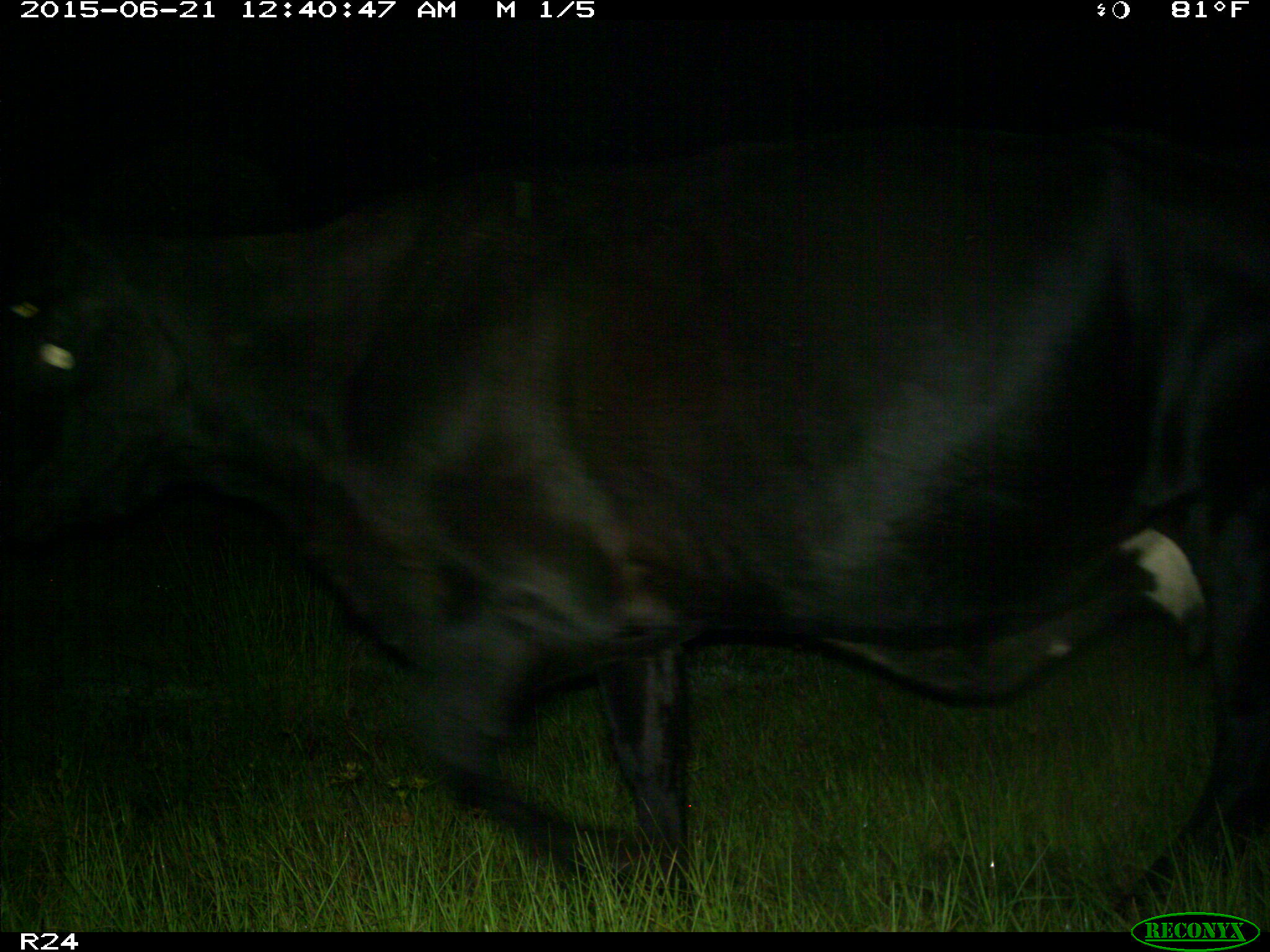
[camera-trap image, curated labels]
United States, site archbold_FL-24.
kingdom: Animalia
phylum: Chordata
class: Mammalia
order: Artiodactyla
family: Bovidae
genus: Bos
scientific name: Bos taurus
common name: domestic cow